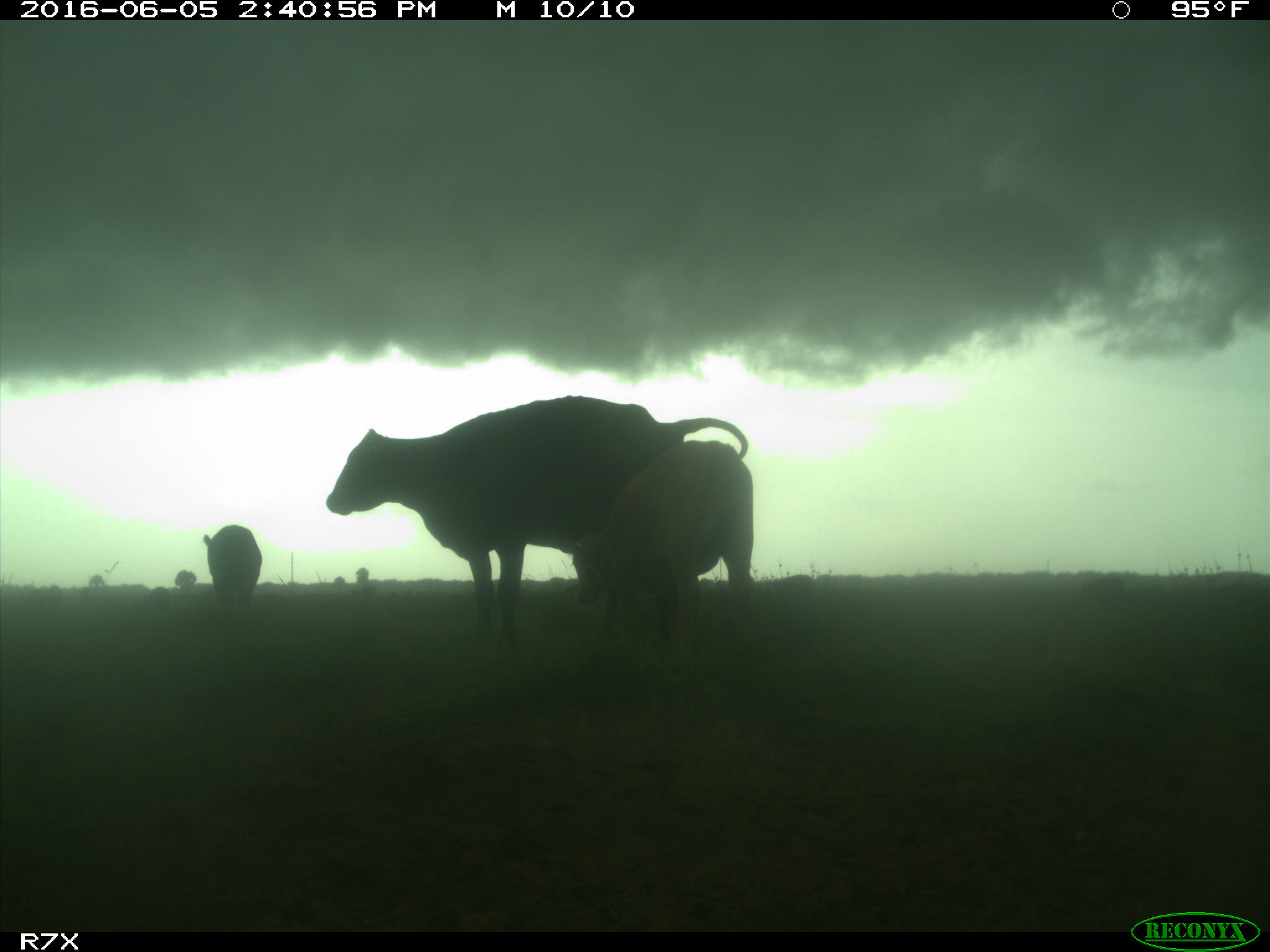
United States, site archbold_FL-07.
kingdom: Animalia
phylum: Chordata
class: Mammalia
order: Artiodactyla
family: Bovidae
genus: Bos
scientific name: Bos taurus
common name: domestic cow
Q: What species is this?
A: Bos taurus (domestic cow).